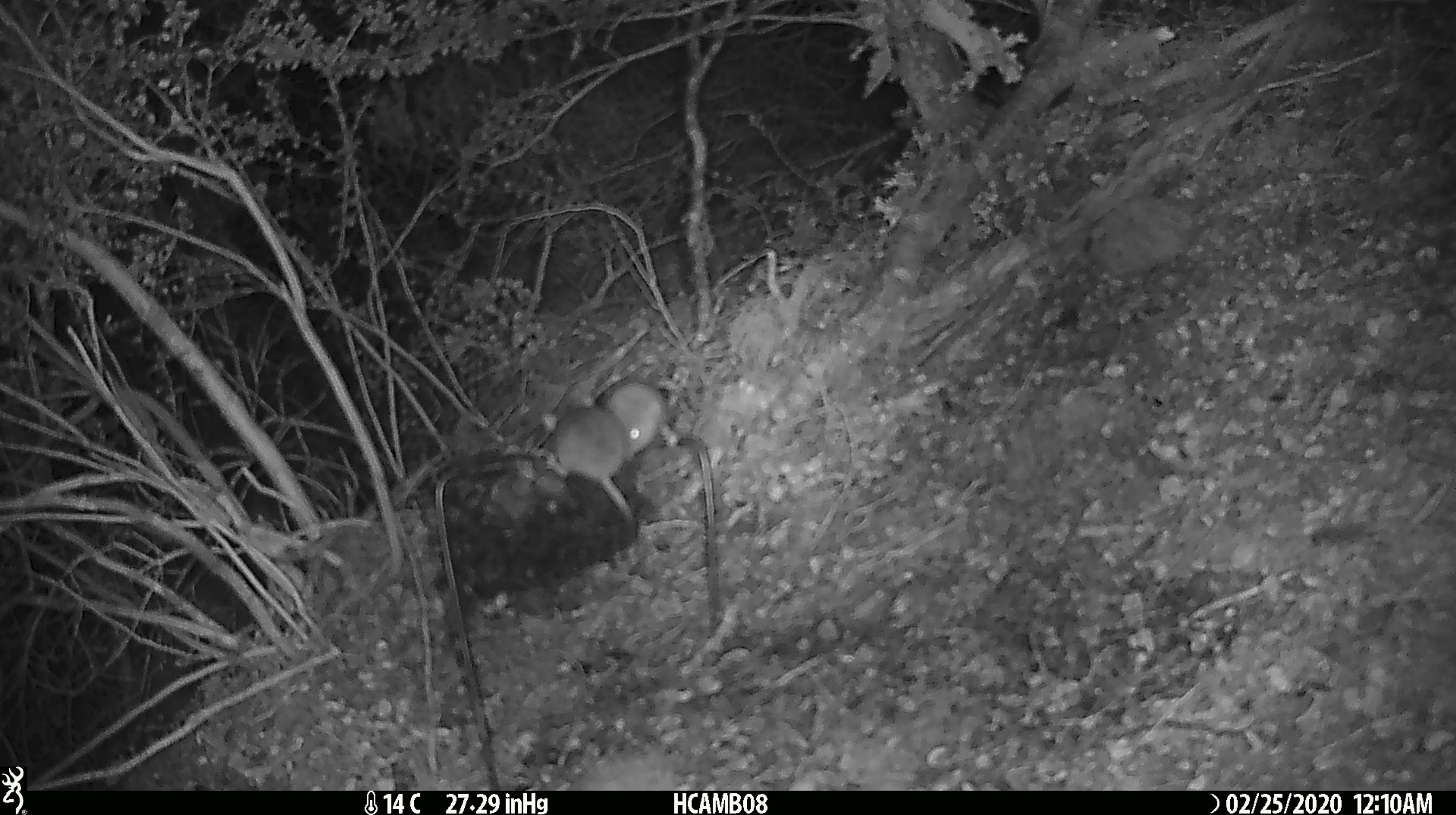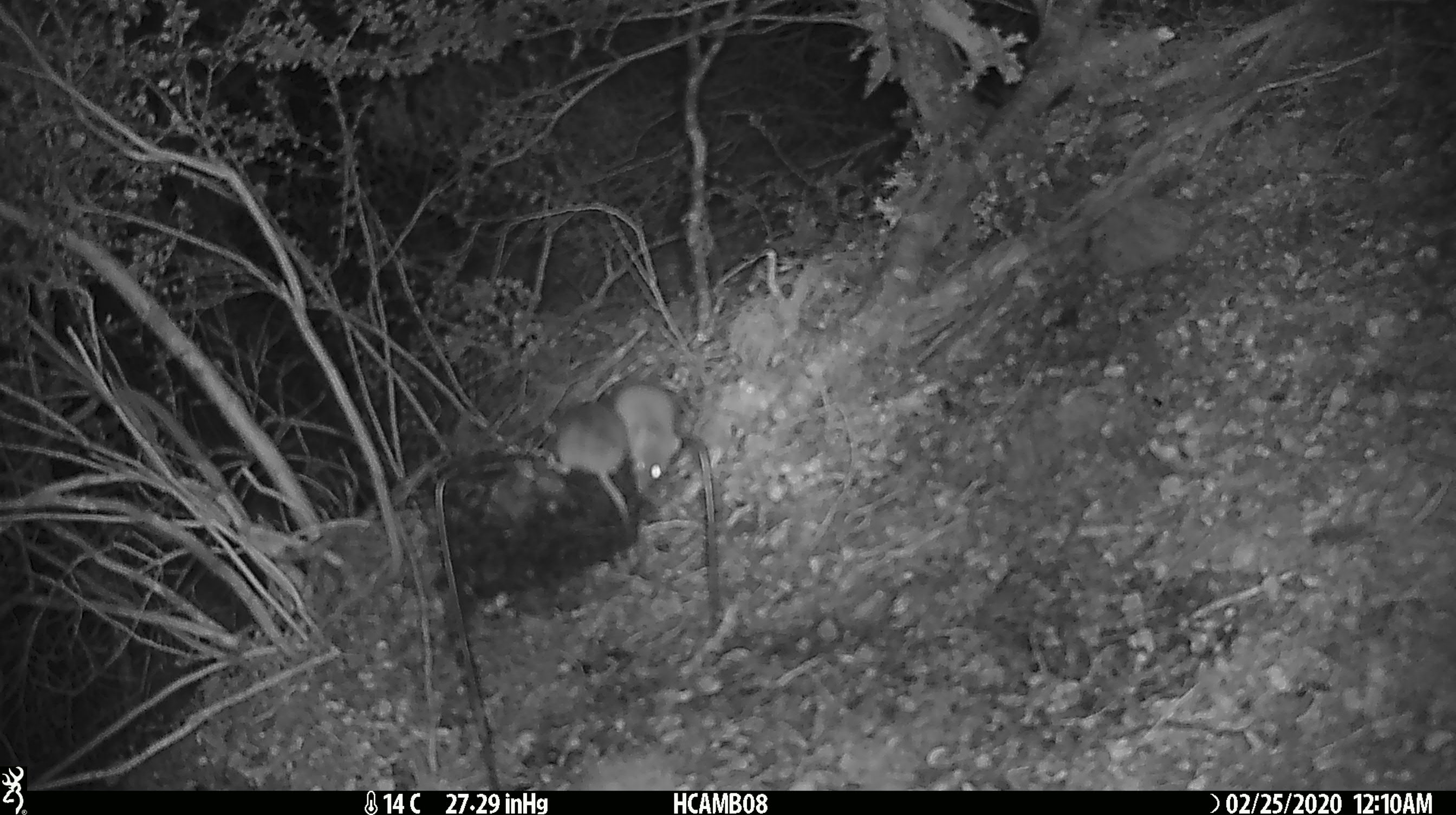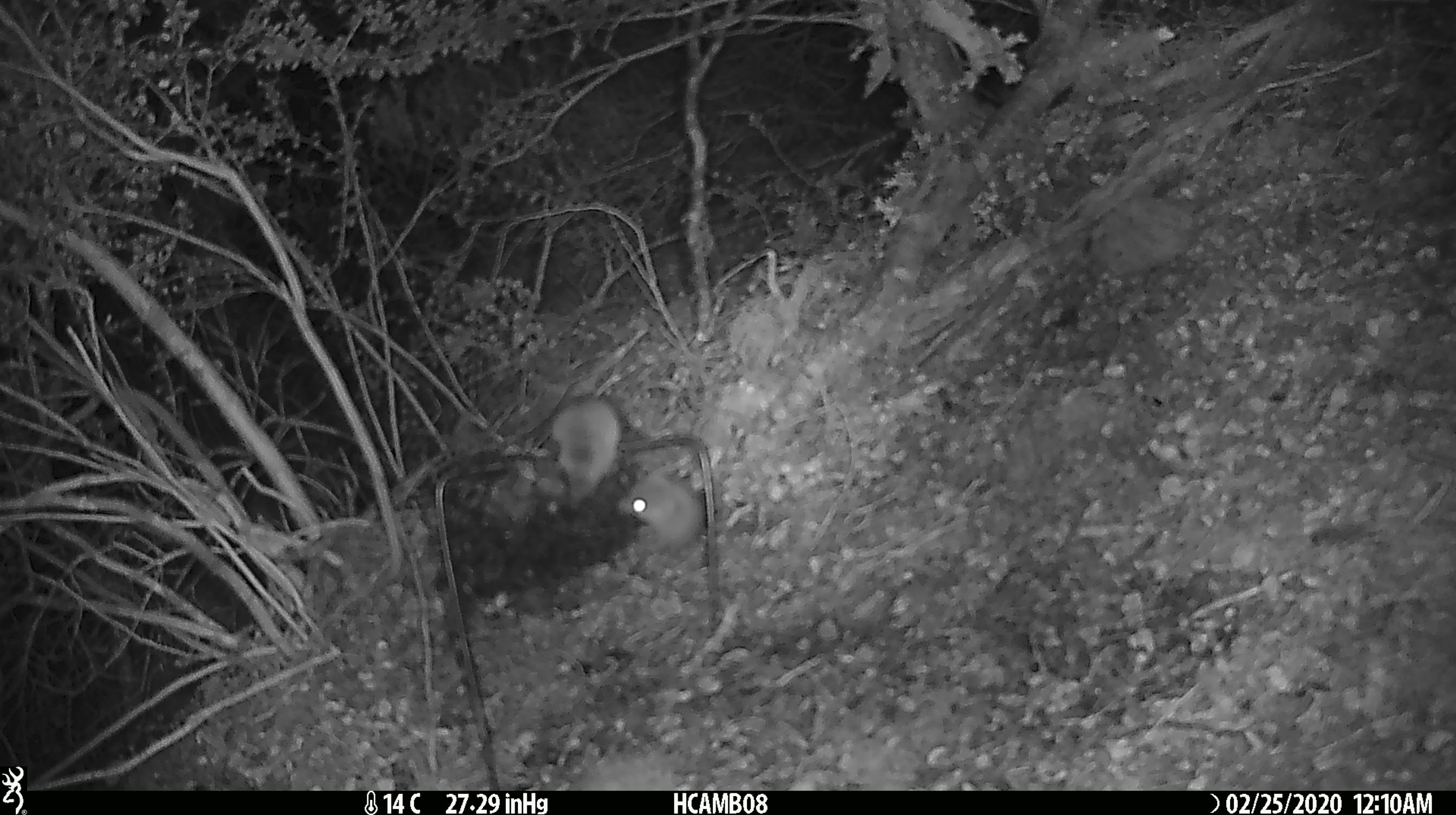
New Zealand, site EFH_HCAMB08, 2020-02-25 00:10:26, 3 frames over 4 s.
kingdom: Animalia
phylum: Chordata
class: Mammalia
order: Rodentia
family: Muridae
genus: Mus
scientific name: Mus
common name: mouse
Mouse (Mus).